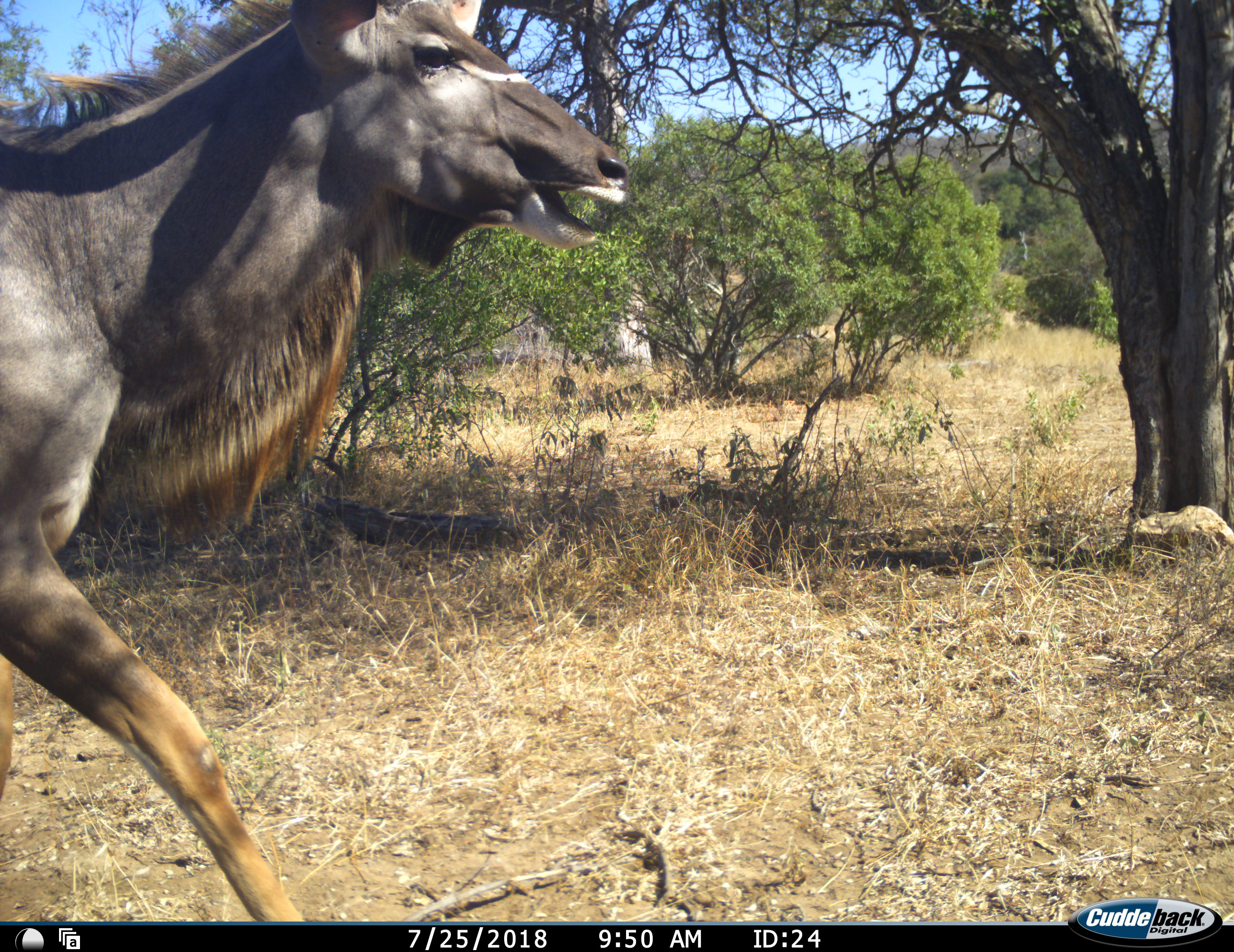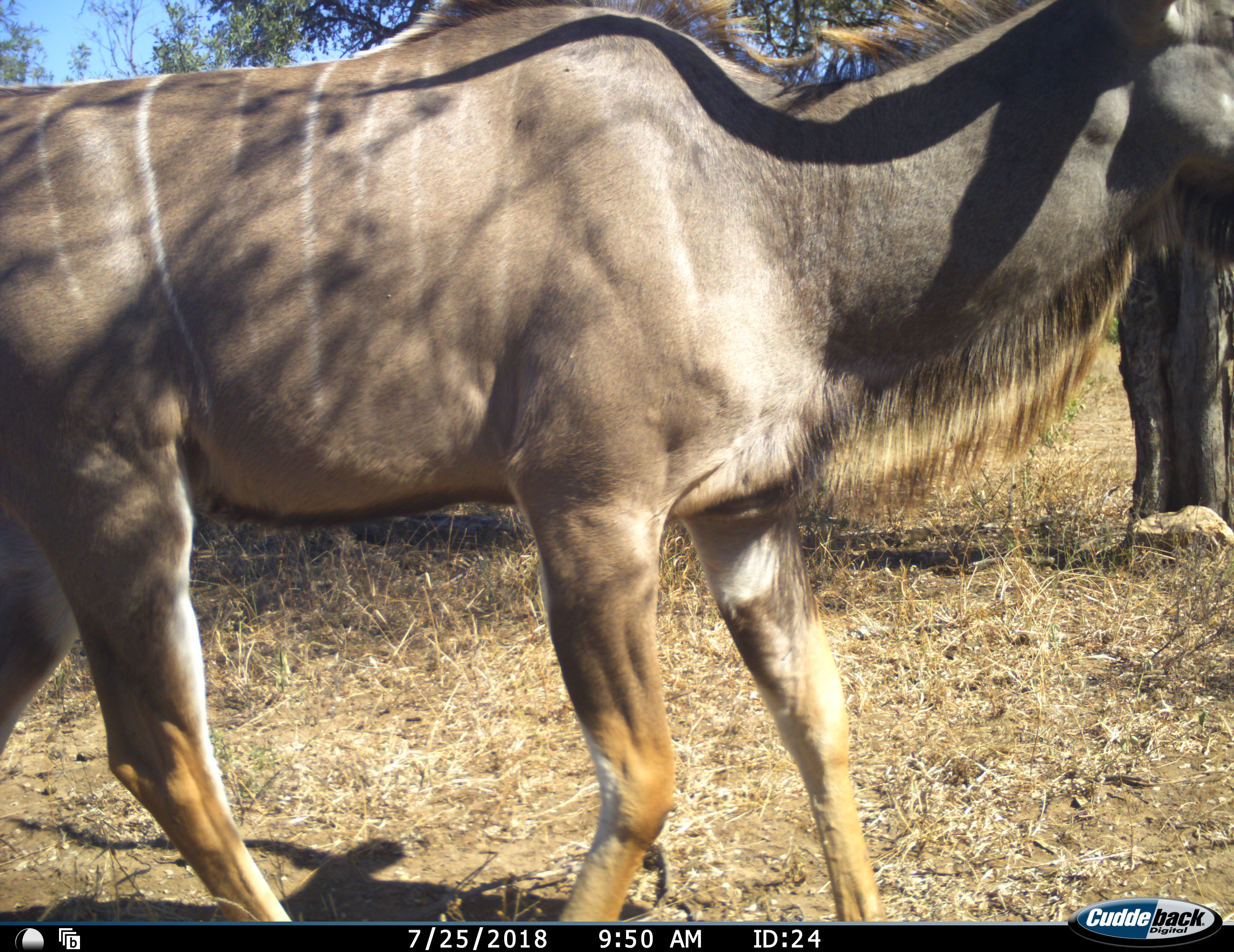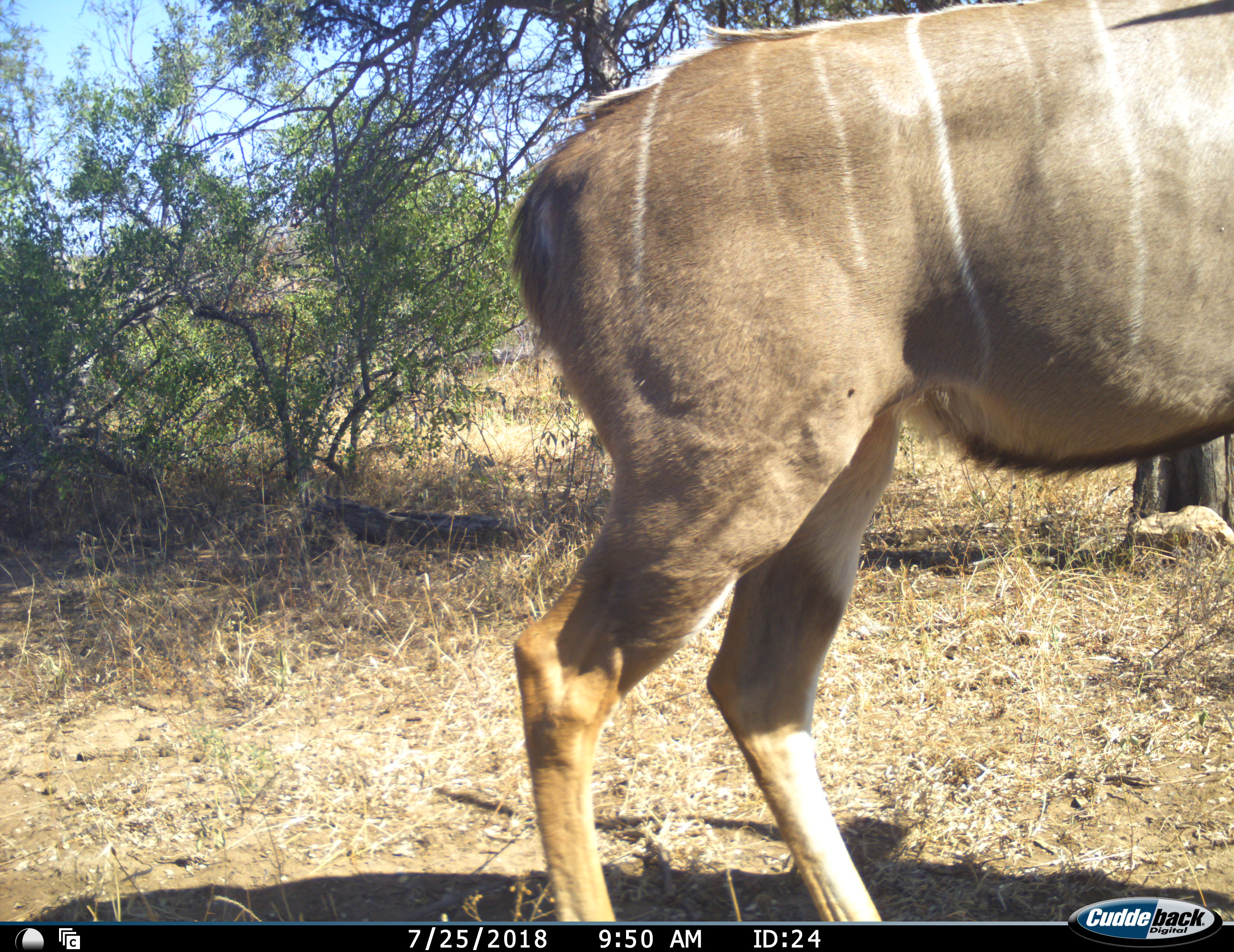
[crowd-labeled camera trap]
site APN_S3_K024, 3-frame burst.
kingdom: Animalia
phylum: Chordata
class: Mammalia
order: Artiodactyla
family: Bovidae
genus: Tragelaphus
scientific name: Tragelaphus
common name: kudu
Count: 1.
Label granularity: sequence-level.